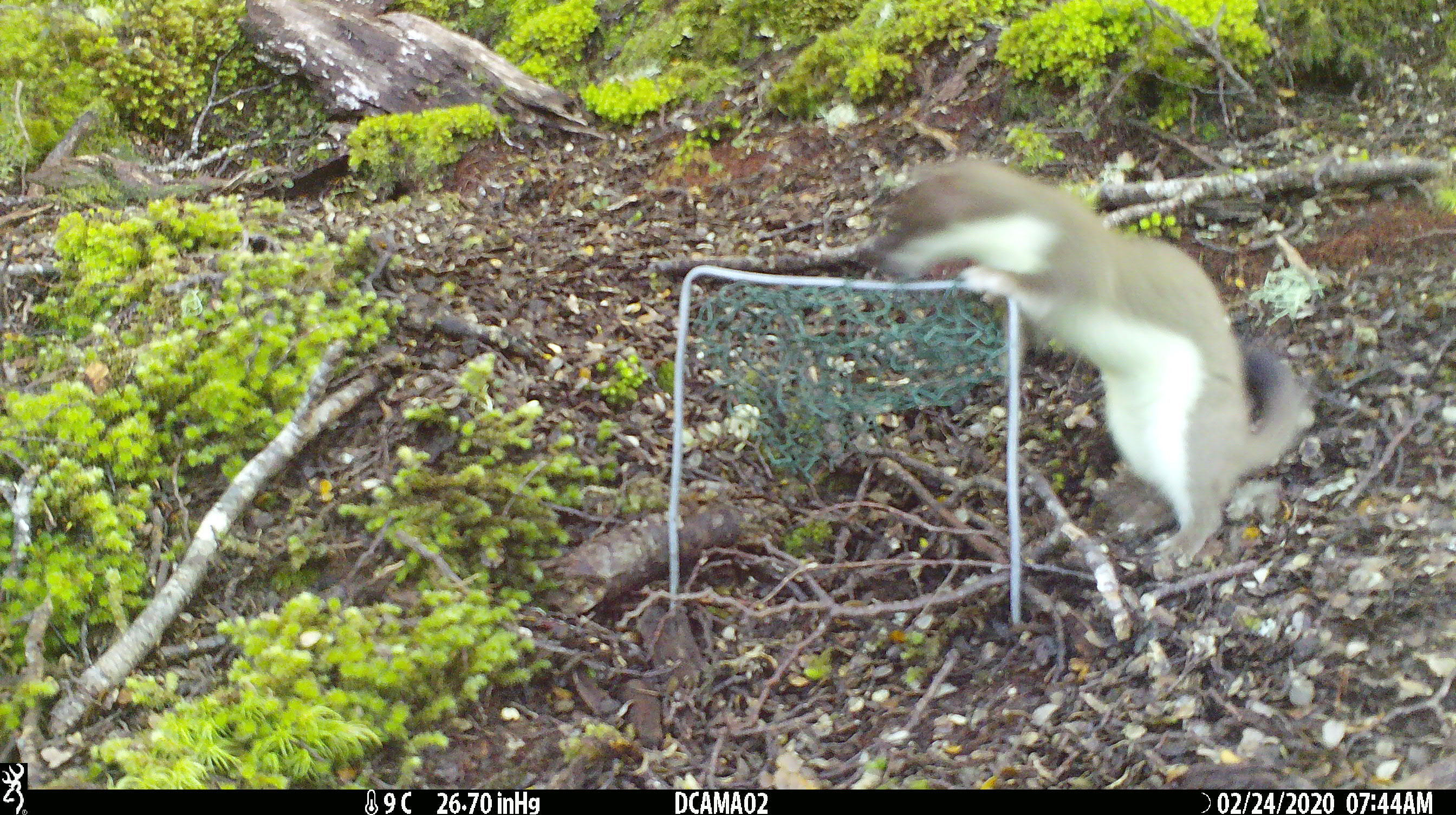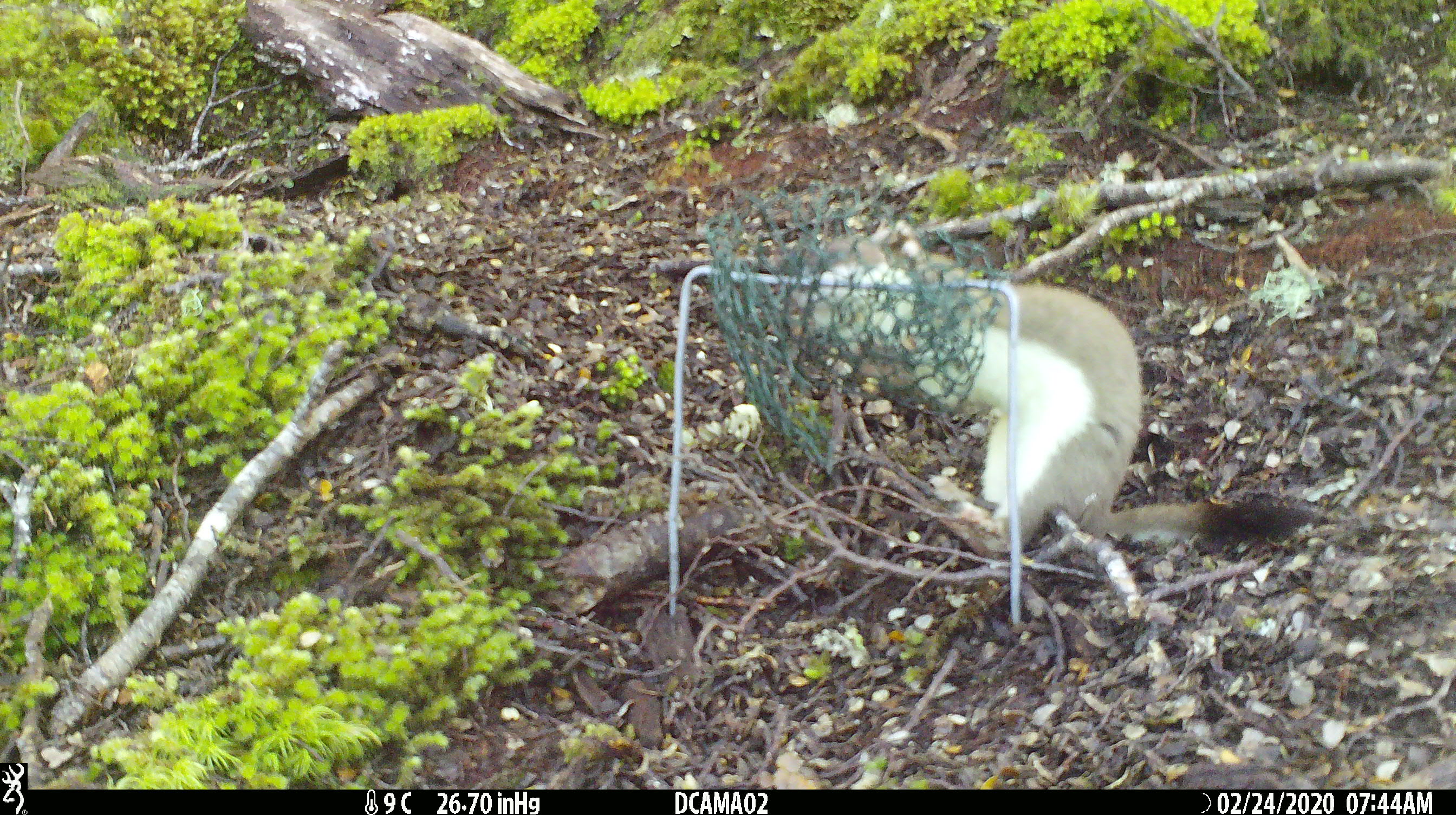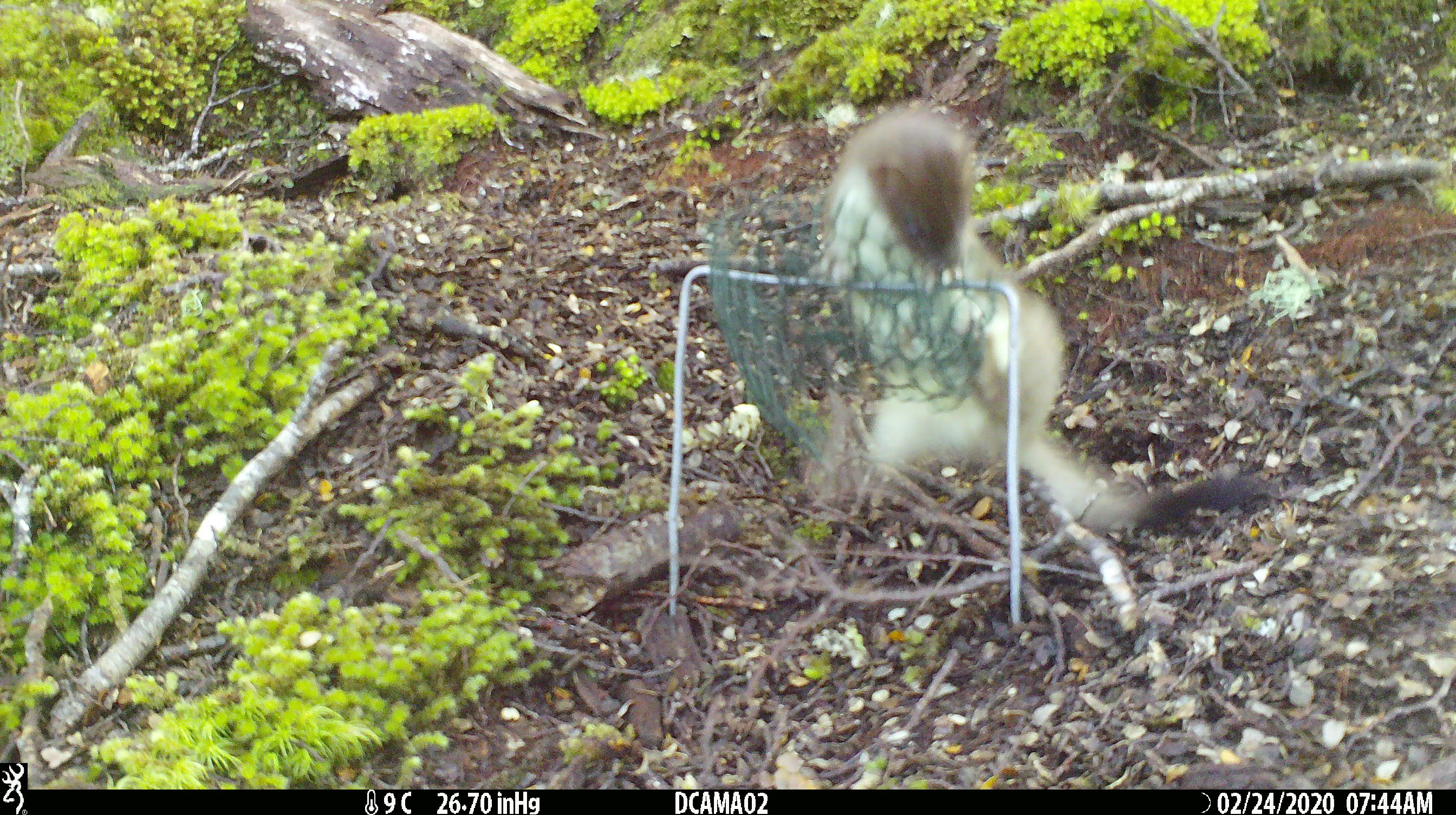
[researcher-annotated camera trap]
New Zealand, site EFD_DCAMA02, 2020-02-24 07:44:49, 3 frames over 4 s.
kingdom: Animalia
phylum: Chordata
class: Mammalia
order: Carnivora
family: Mustelidae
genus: Mustela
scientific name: Mustela erminea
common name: stoat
Stoat (Mustela erminea).